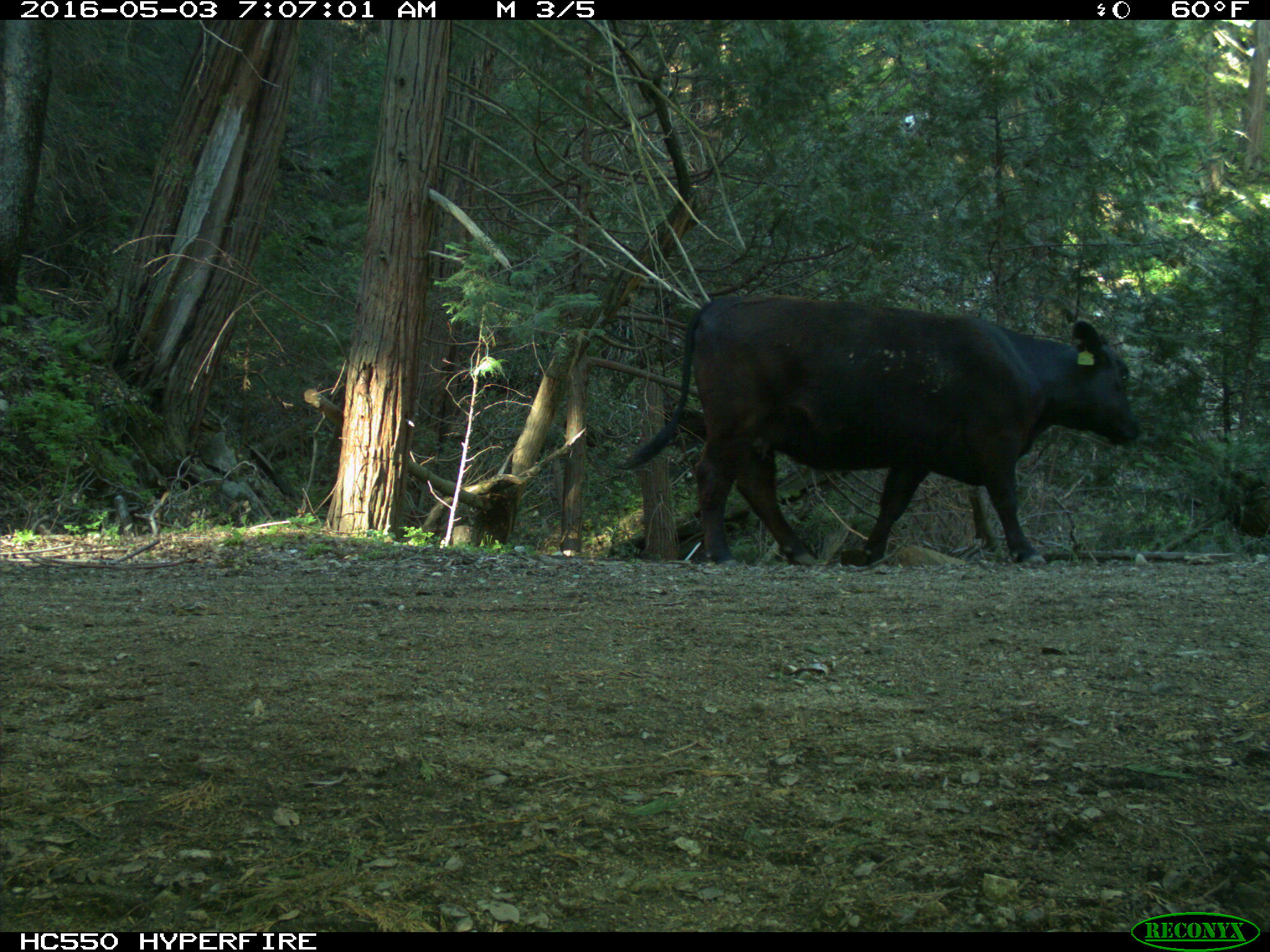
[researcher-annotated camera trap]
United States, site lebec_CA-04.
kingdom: Animalia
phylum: Chordata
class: Mammalia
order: Artiodactyla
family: Bovidae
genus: Bos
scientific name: Bos taurus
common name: domestic cow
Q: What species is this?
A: Bos taurus (domestic cow).